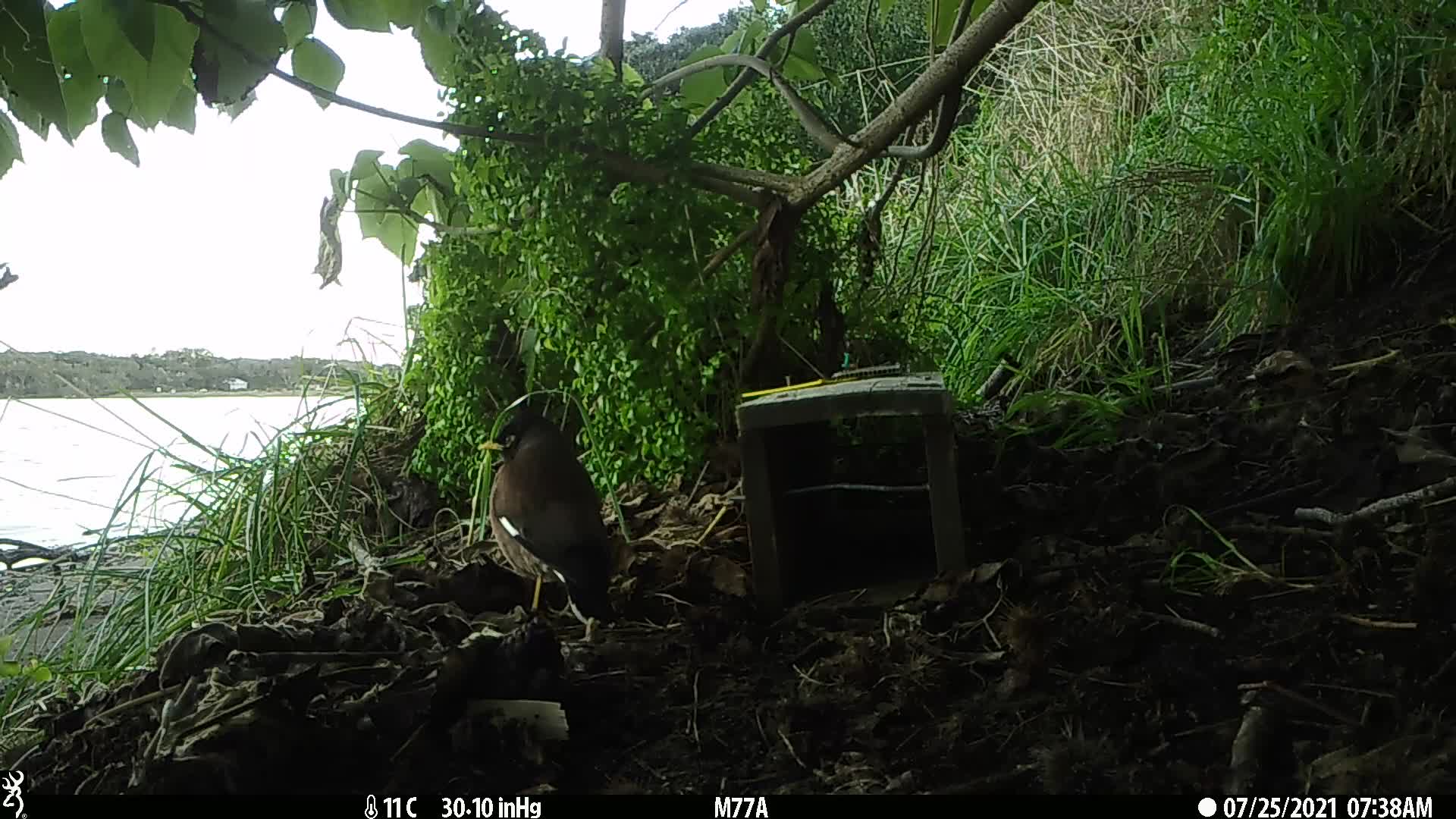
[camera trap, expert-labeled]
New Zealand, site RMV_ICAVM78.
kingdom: Animalia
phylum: Chordata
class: Aves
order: Passeriformes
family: Sturnidae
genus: Acridotheres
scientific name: Acridotheres tristis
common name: common myna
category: myna